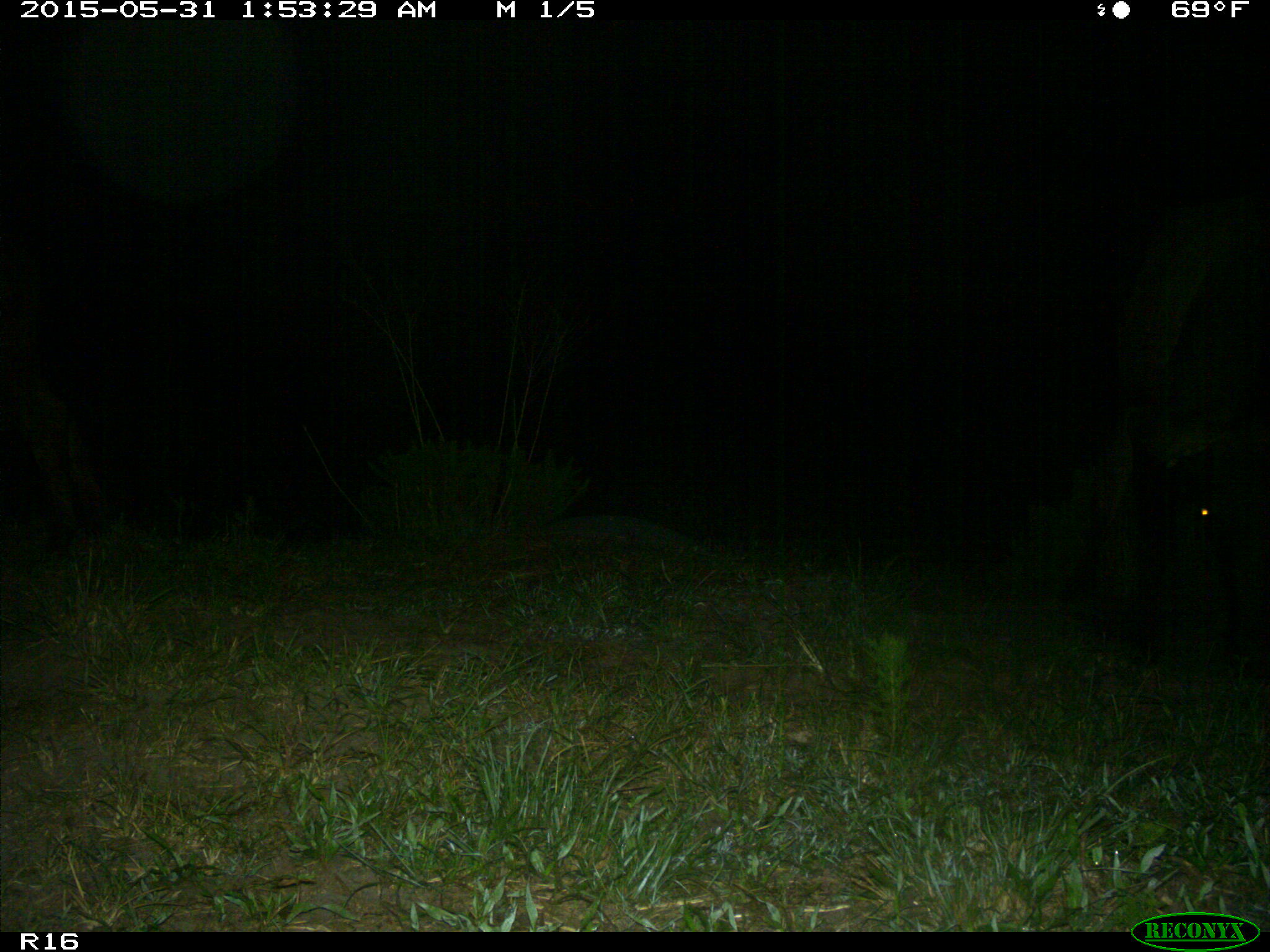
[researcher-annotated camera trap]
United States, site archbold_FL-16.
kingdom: Animalia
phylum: Chordata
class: Mammalia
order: Artiodactyla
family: Bovidae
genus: Bos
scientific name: Bos taurus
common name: domestic cow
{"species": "Bos taurus (domestic cow)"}